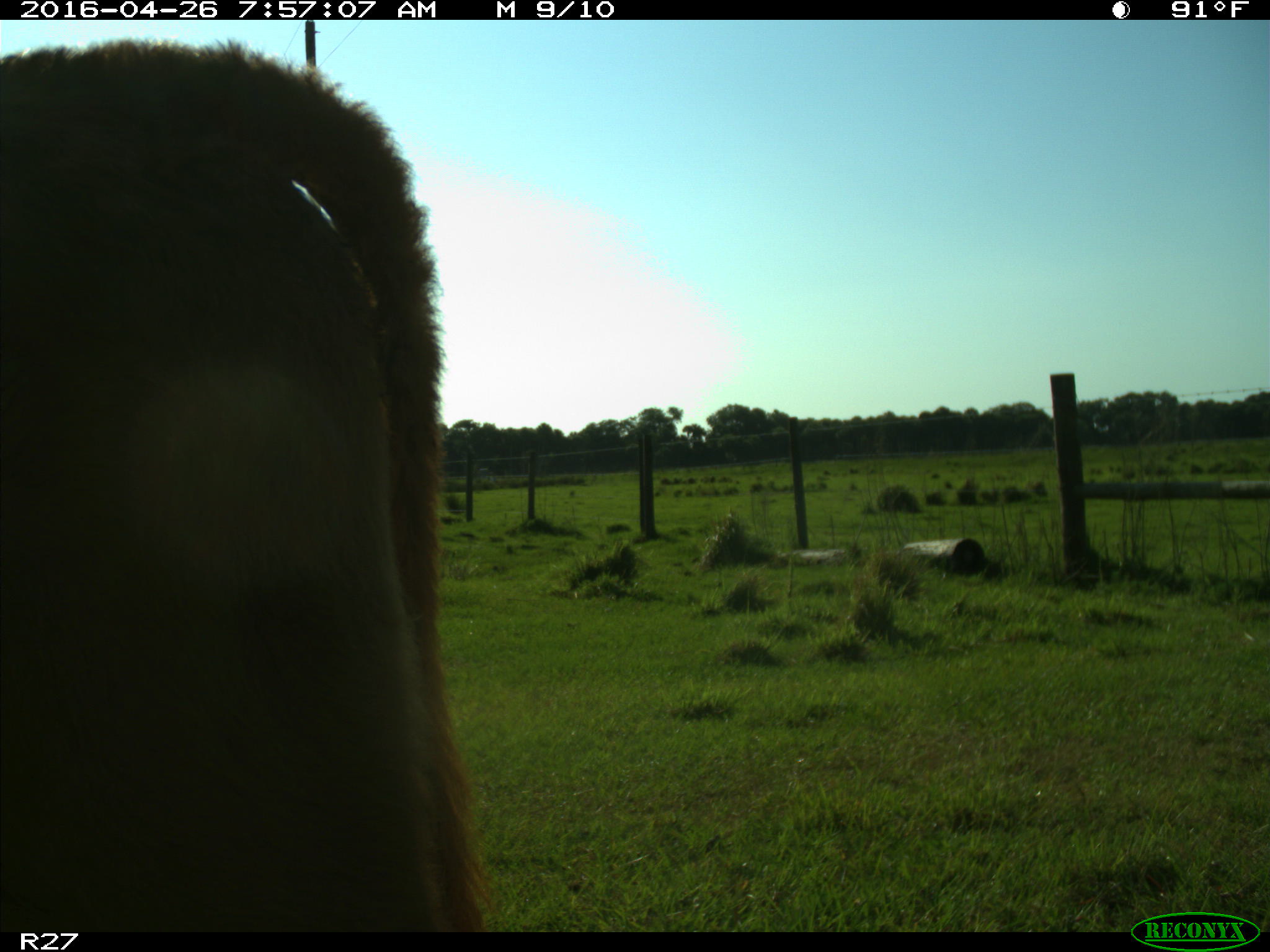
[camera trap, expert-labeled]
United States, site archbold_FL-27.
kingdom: Animalia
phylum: Chordata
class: Mammalia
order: Artiodactyla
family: Bovidae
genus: Bos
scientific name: Bos taurus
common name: domestic cow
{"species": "Bos taurus (domestic cow)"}